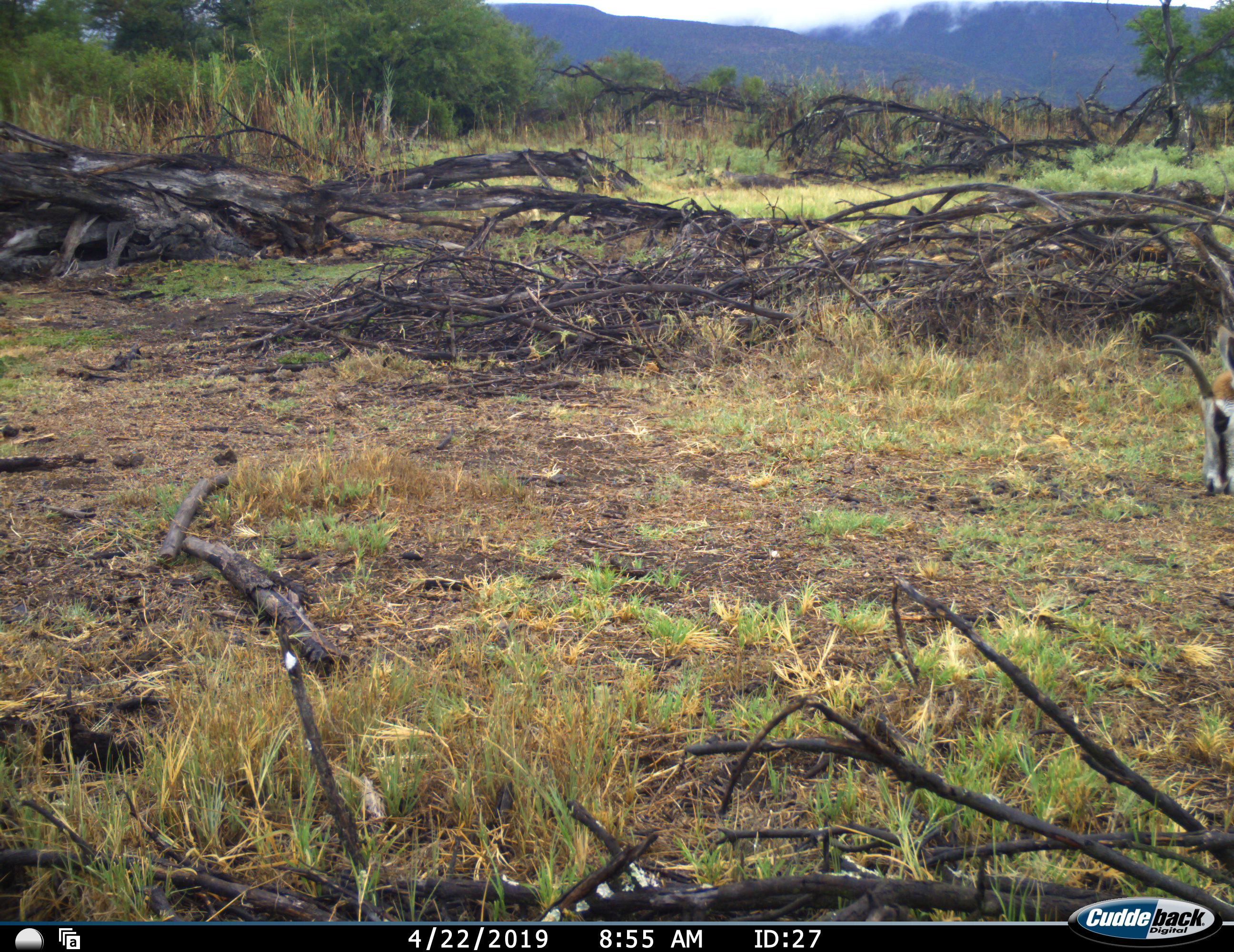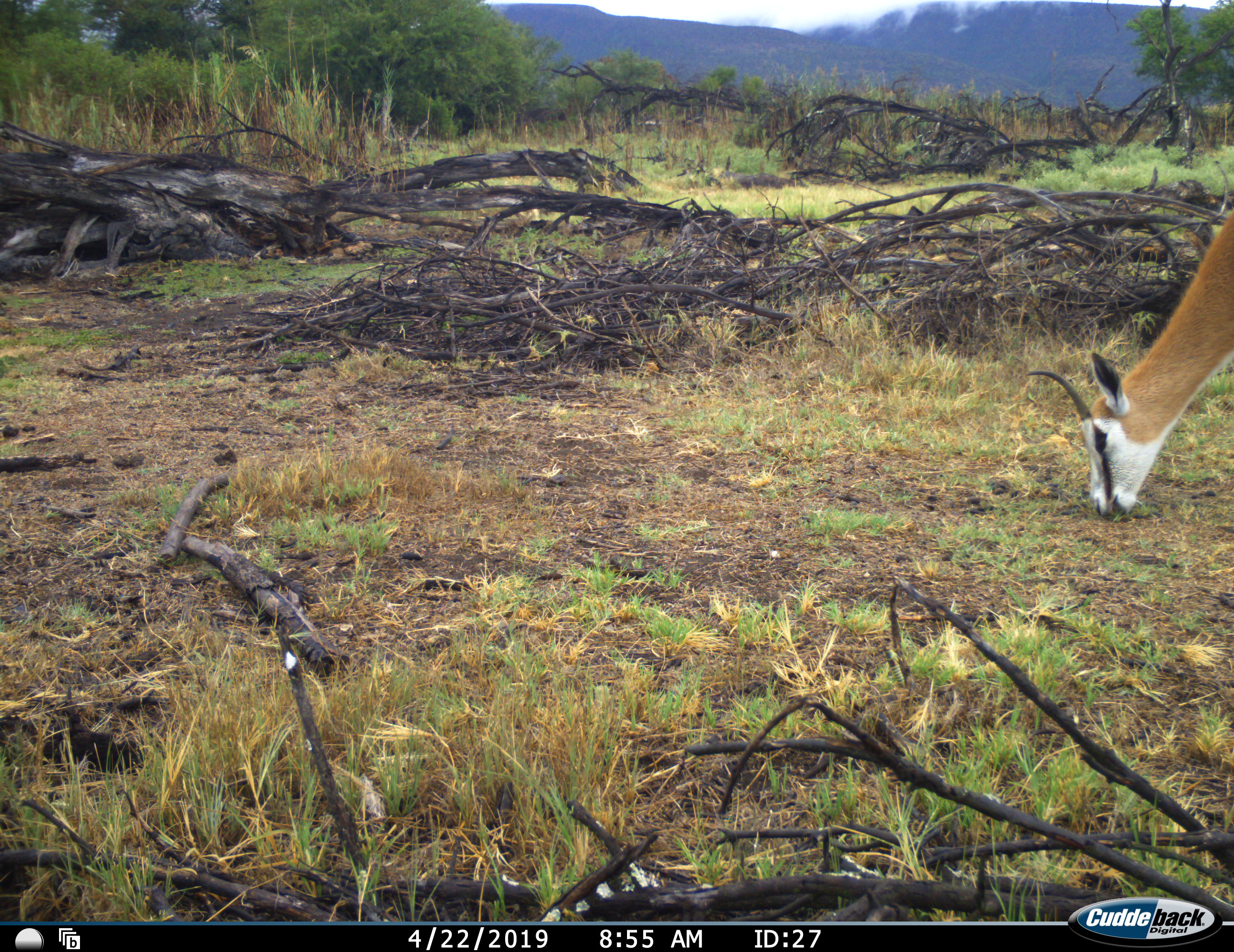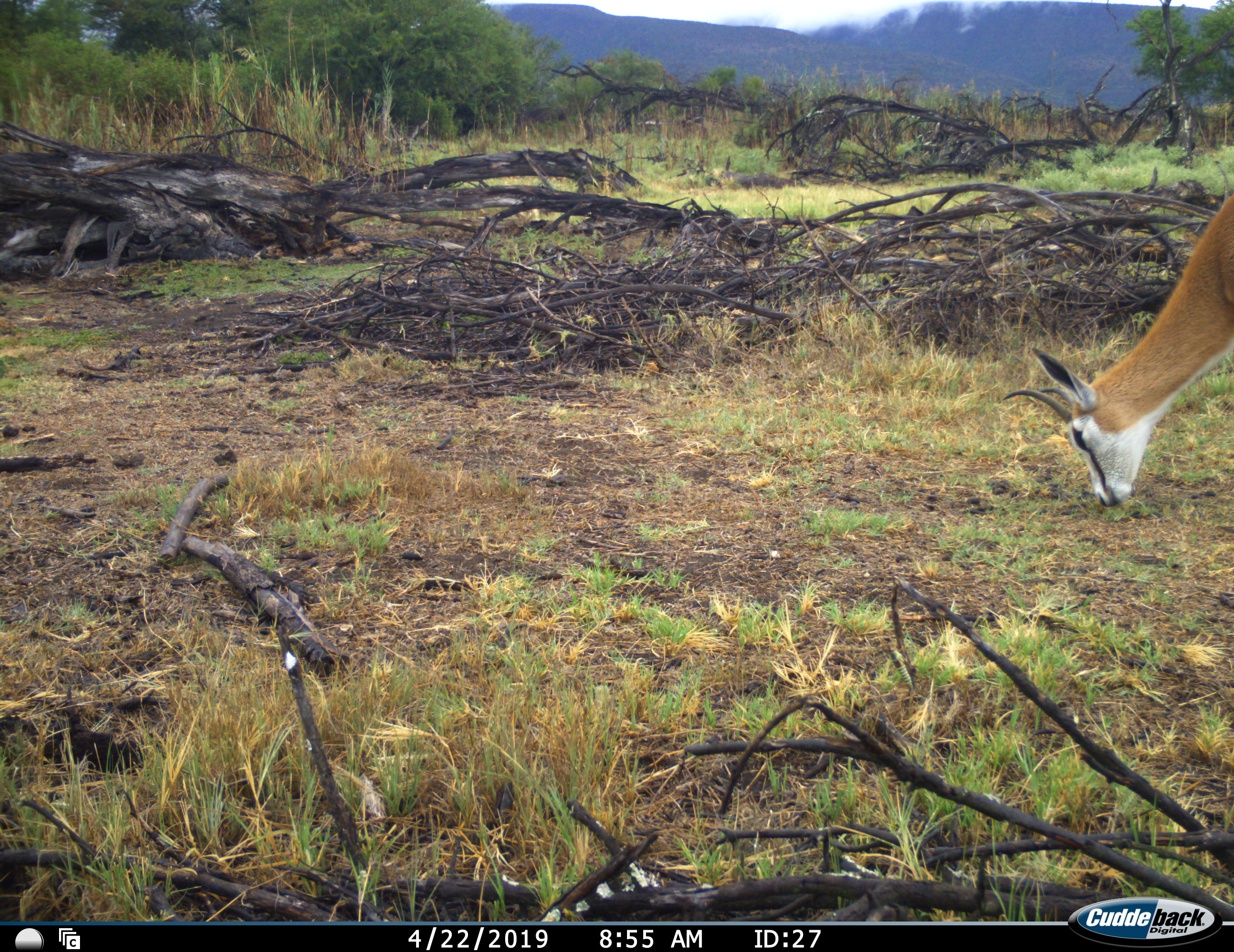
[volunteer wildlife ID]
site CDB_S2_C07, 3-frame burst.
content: unidentified animal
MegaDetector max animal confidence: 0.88